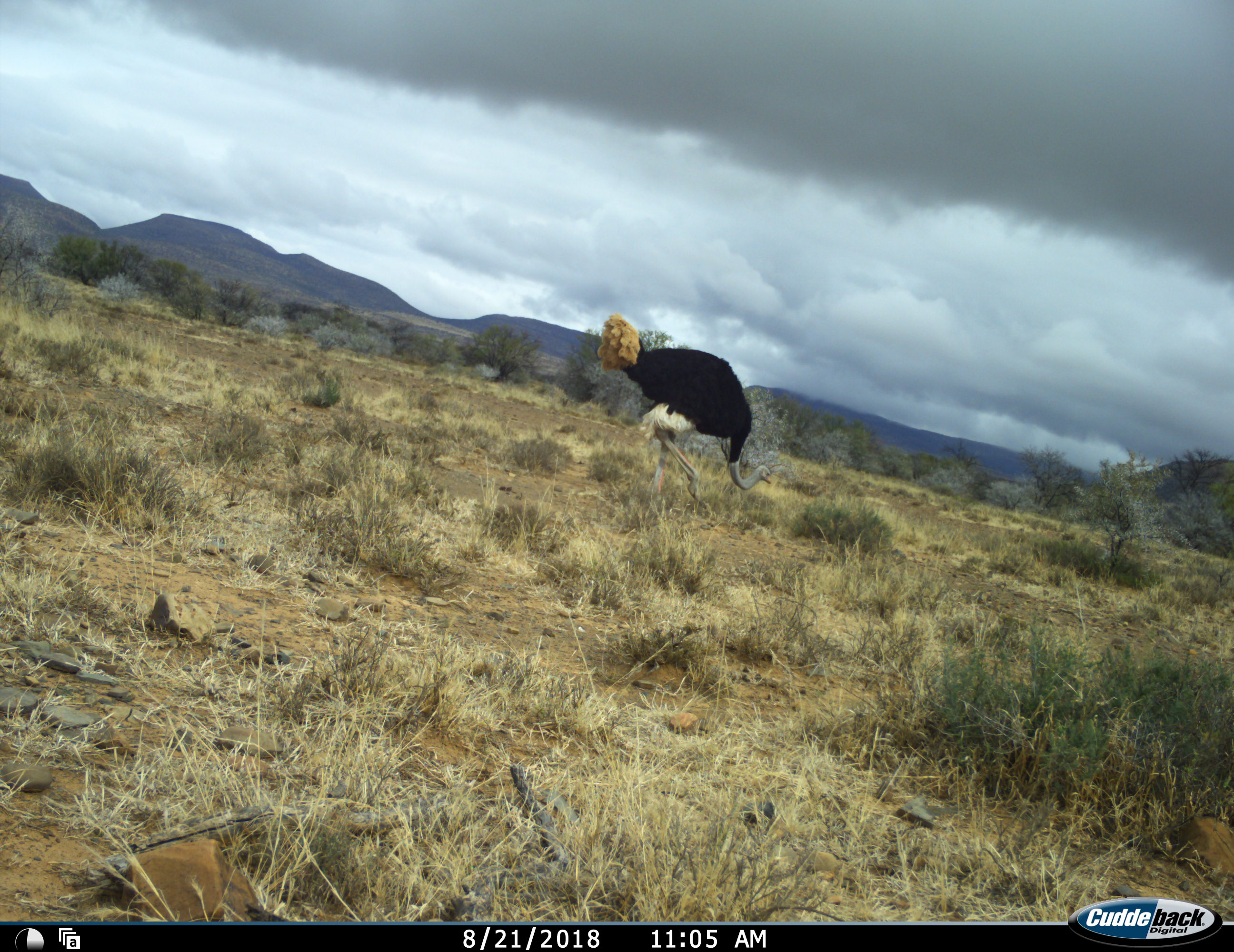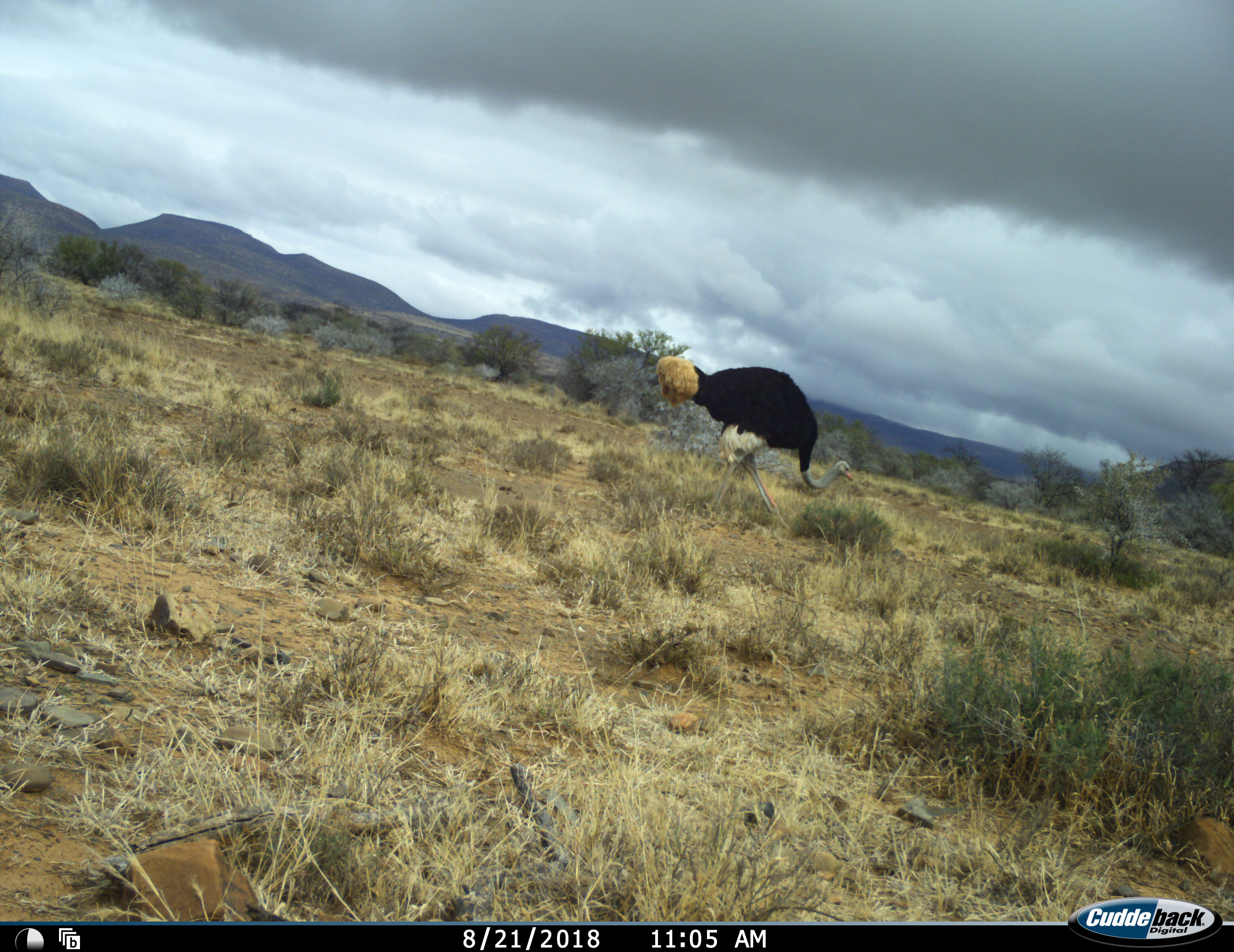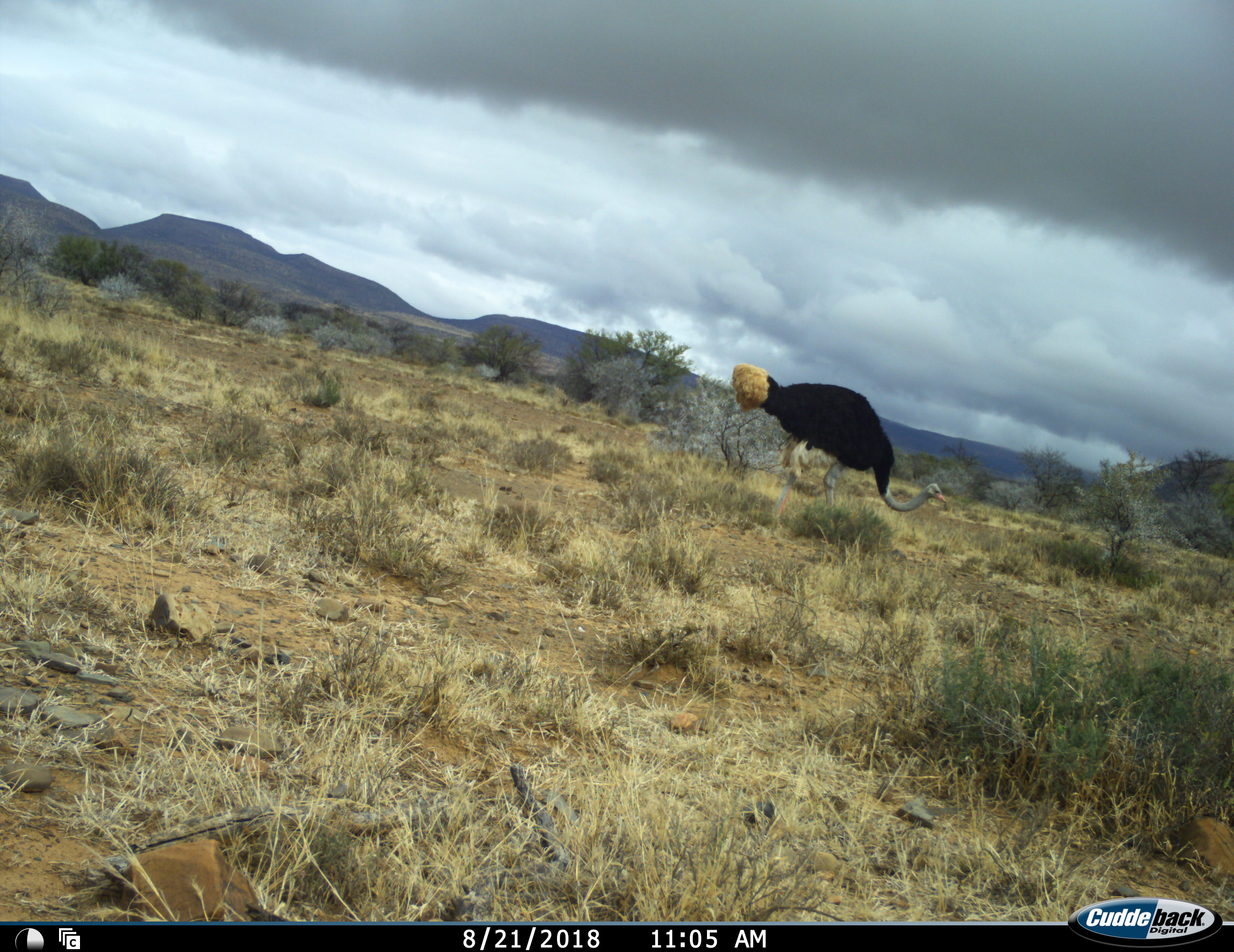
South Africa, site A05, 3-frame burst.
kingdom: Animalia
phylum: Chordata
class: Aves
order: Struthioniformes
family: Struthionidae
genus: Struthio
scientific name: Struthio camelus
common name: ostrich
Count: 1.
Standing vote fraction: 10%.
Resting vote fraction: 0%.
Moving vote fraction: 50%.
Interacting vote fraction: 0%.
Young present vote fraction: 0%.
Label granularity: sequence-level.